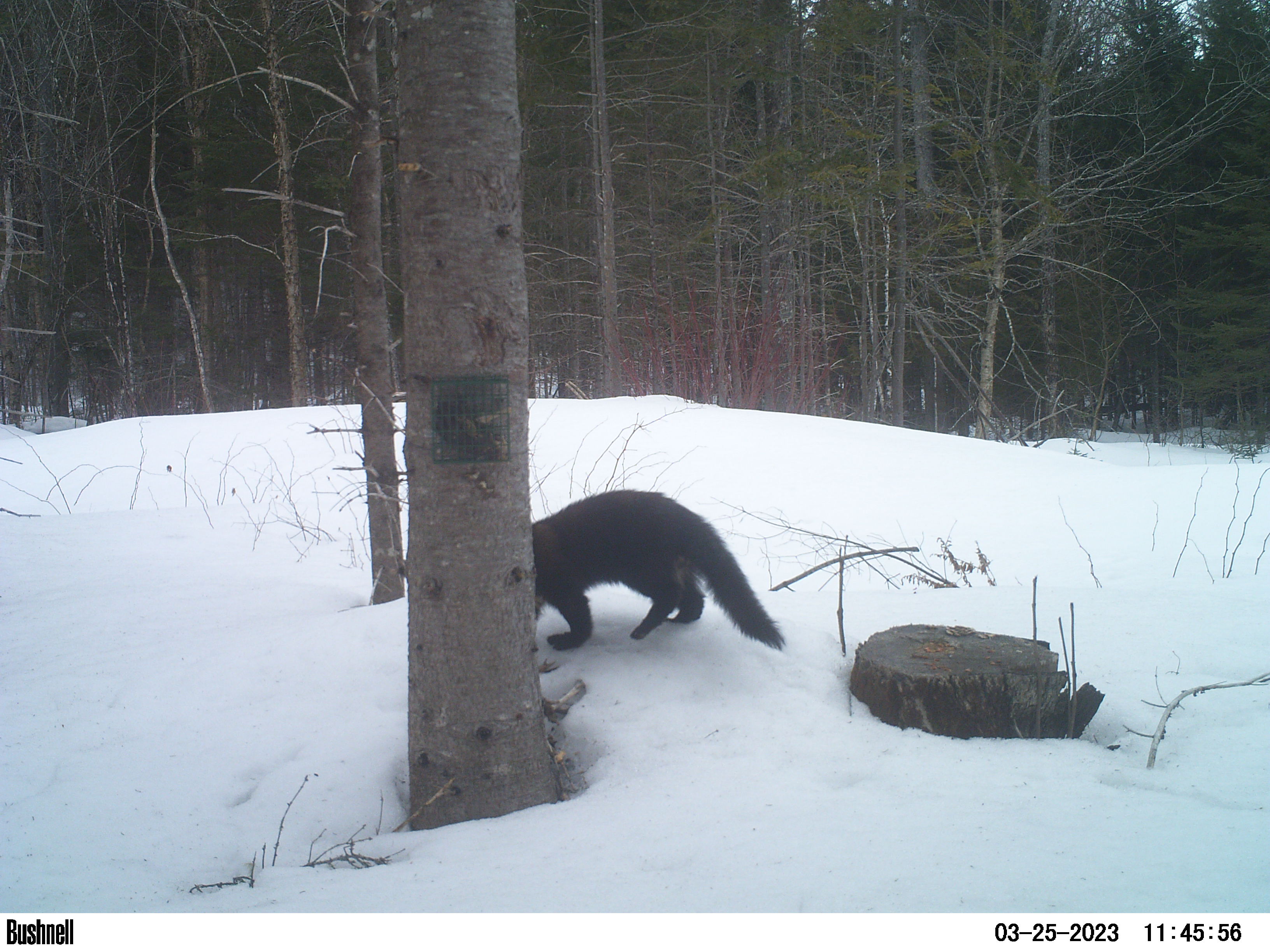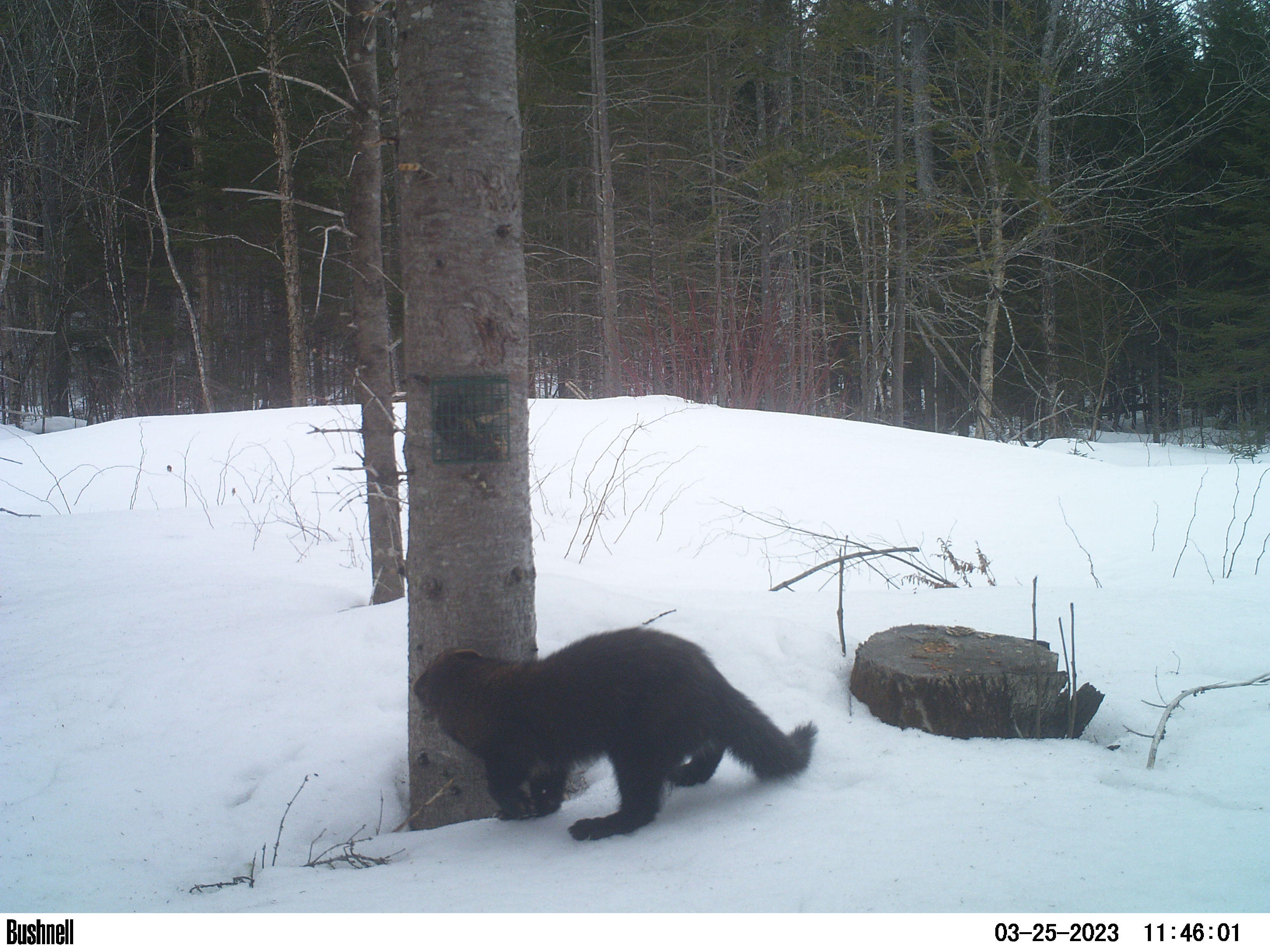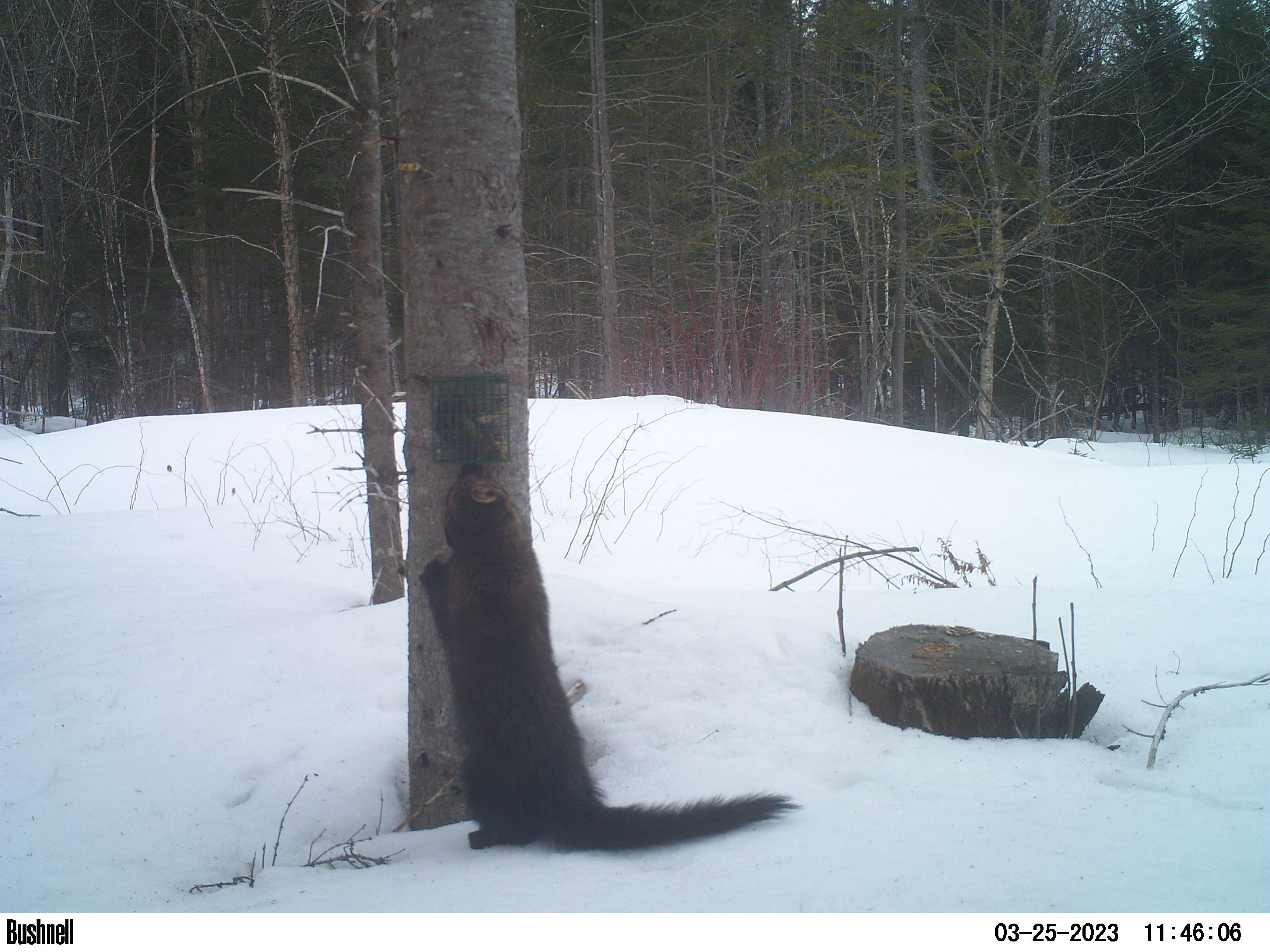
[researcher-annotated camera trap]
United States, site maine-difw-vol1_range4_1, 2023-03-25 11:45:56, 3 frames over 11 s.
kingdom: Animalia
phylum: Chordata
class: Mammalia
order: Carnivora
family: Mustelidae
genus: Pekania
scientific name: Pekania pennanti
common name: fisher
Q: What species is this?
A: Fisher (Pekania pennanti).